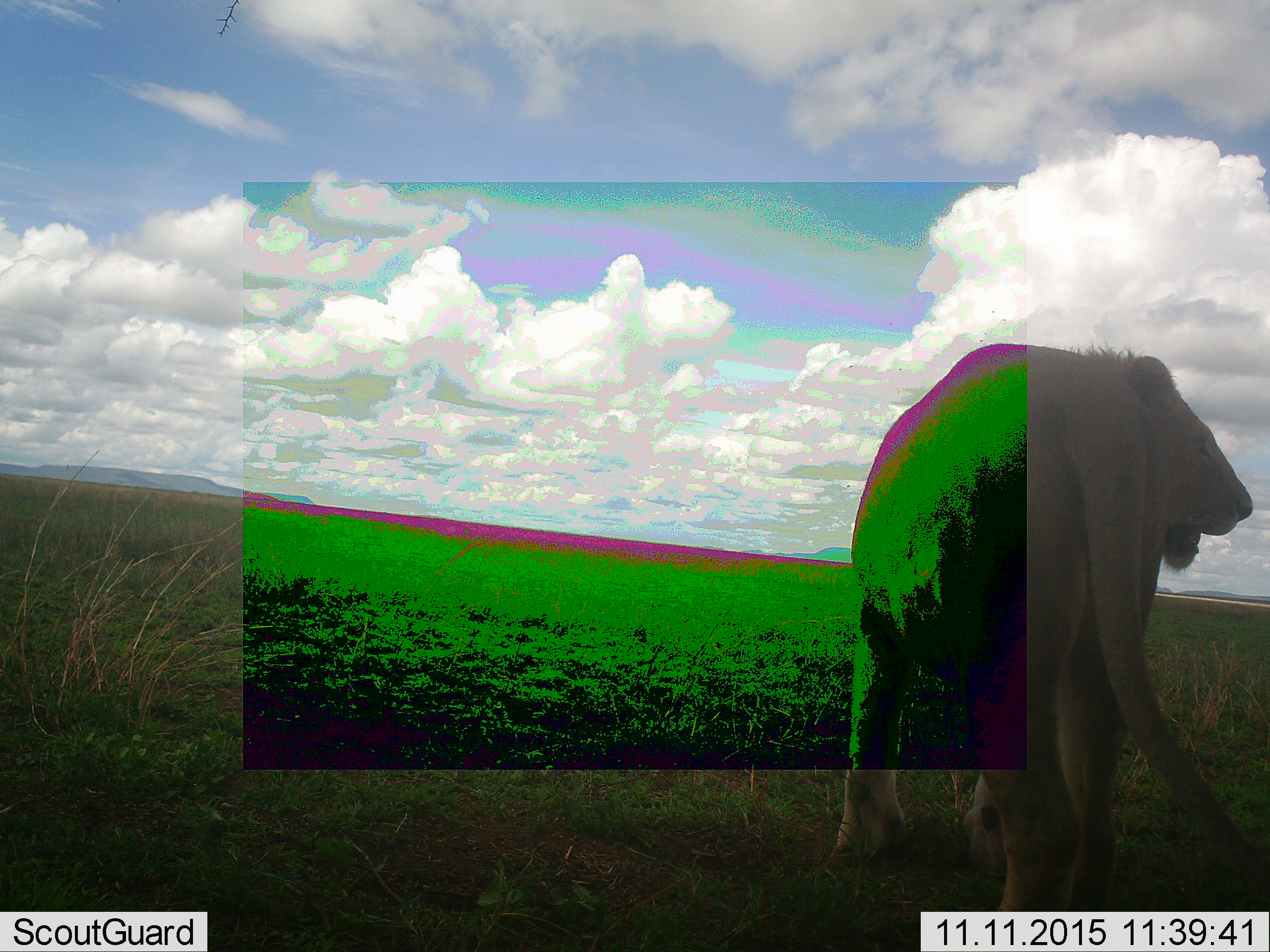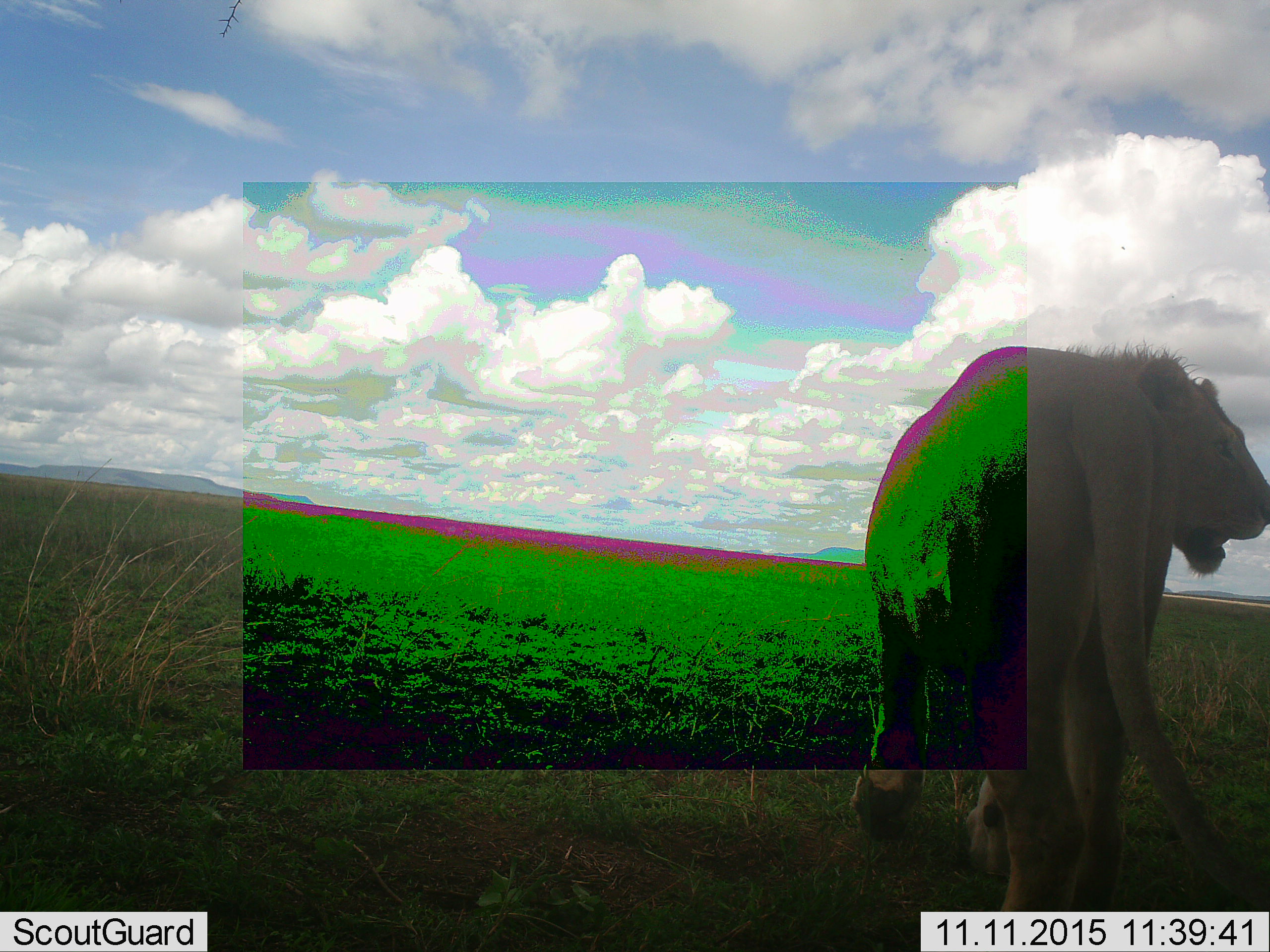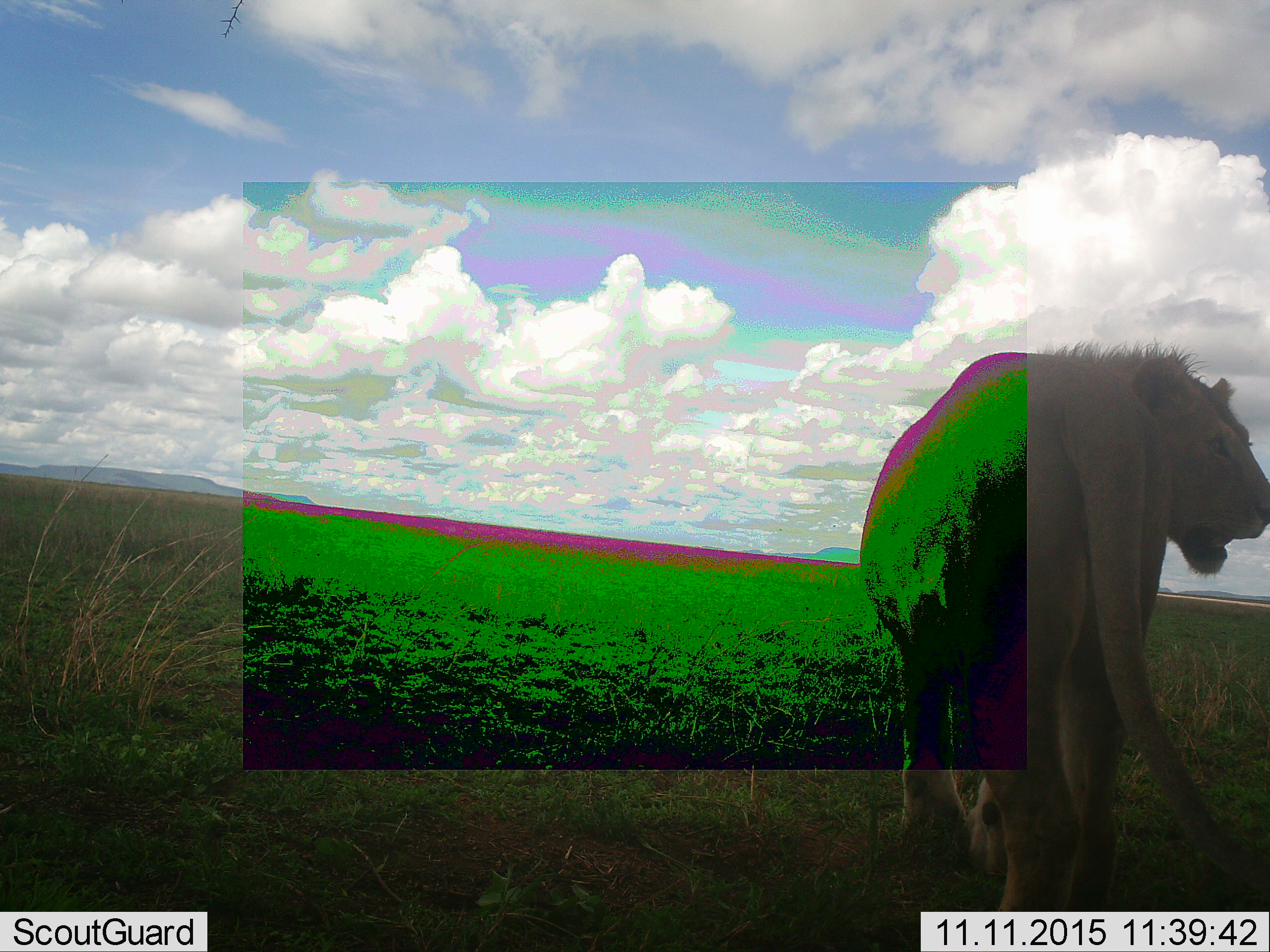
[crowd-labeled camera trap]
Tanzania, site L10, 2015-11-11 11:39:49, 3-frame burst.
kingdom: Animalia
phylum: Chordata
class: Mammalia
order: Carnivora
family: Felidae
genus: Panthera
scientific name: Panthera leo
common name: lion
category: lionmale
Lionmale (lion) (Panthera leo), count 1. Behavior (volunteer vote fractions): standing 80%, resting 0%, moving 20%, interacting 0%. Young present (vote fraction): 0%. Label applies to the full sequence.